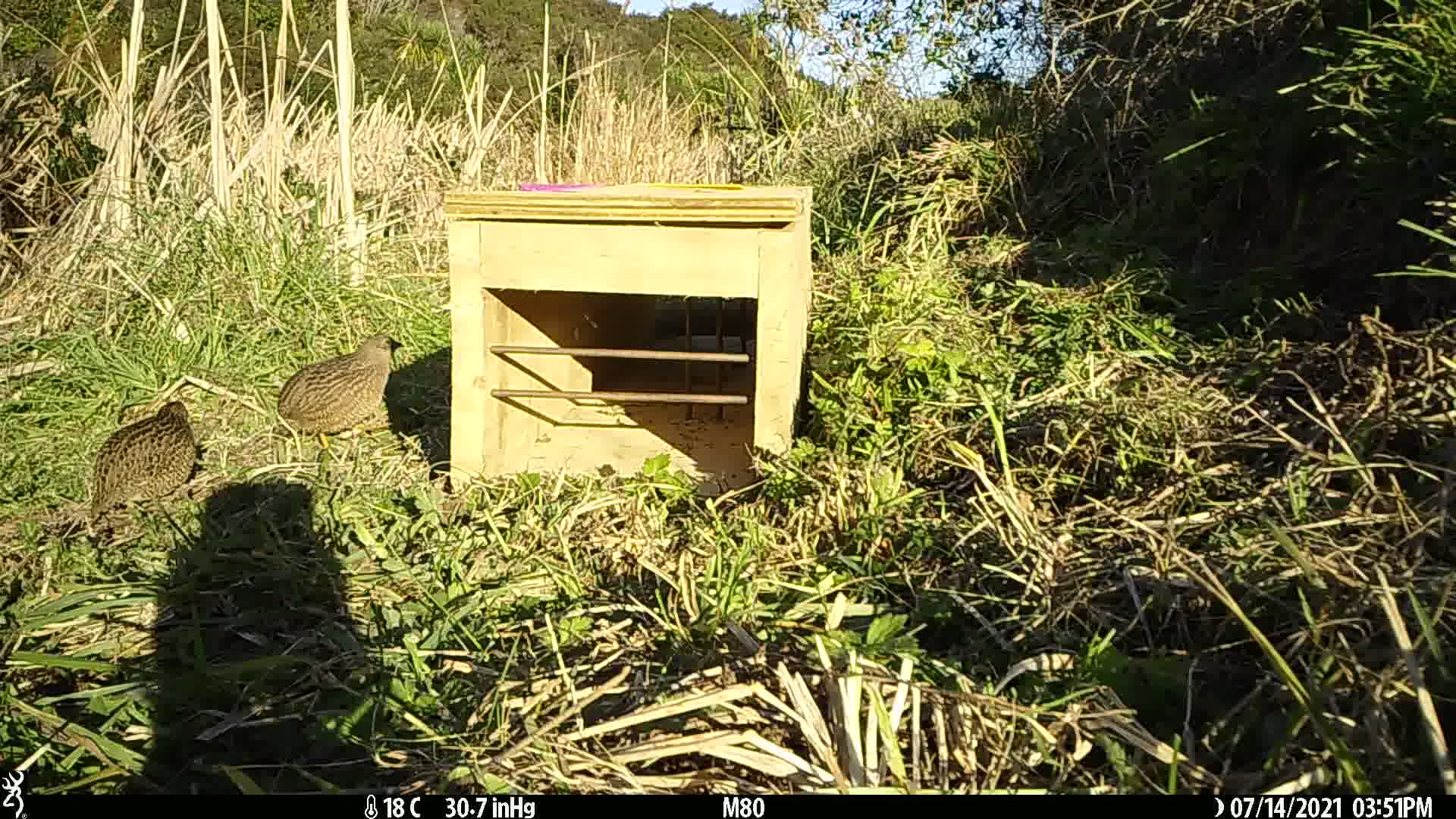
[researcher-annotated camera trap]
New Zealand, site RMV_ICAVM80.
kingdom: Animalia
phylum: Chordata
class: Aves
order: Galliformes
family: Phasianidae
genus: Synoicus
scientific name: Synoicus ypsilophorus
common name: brown quail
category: quail brown